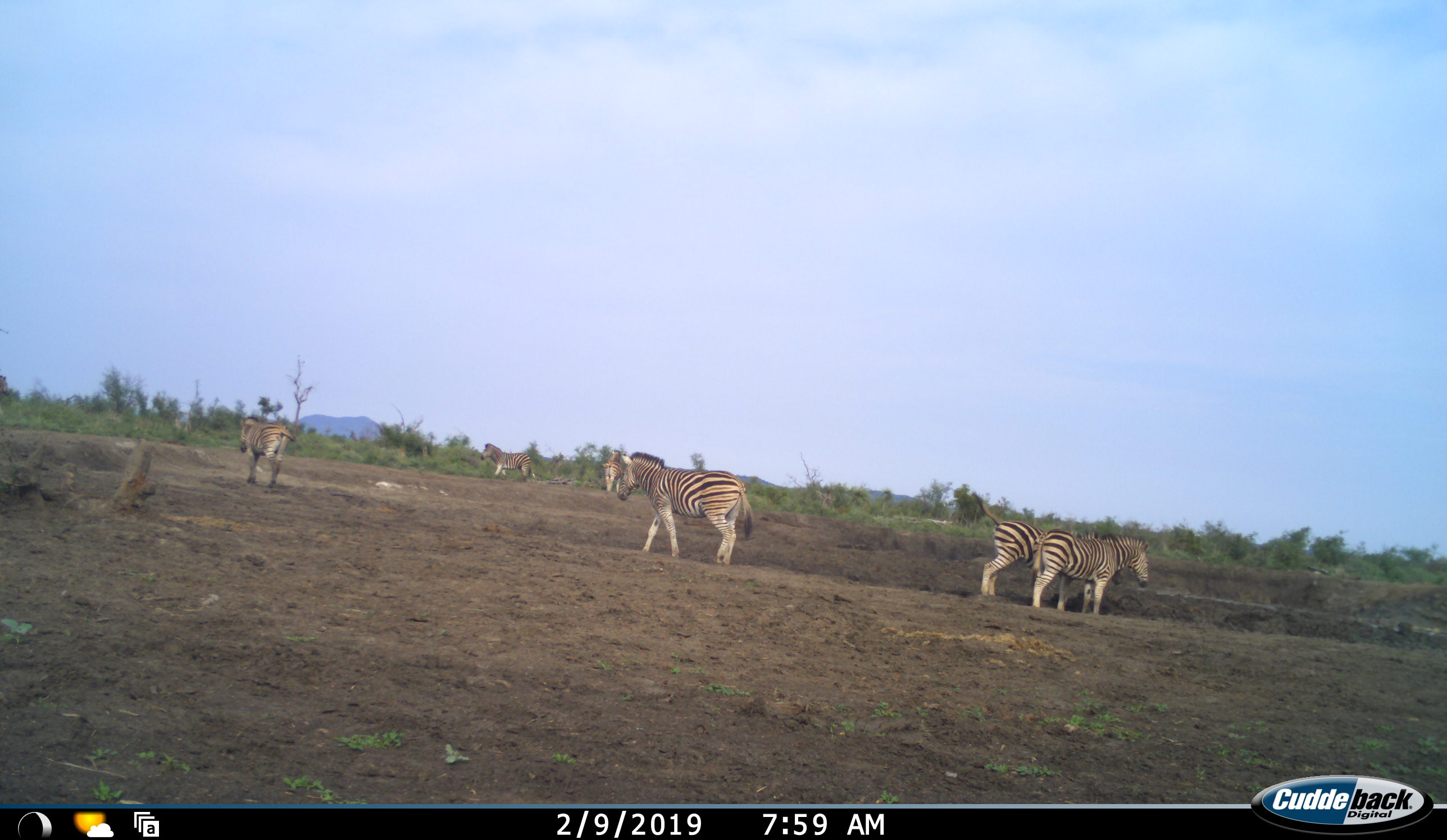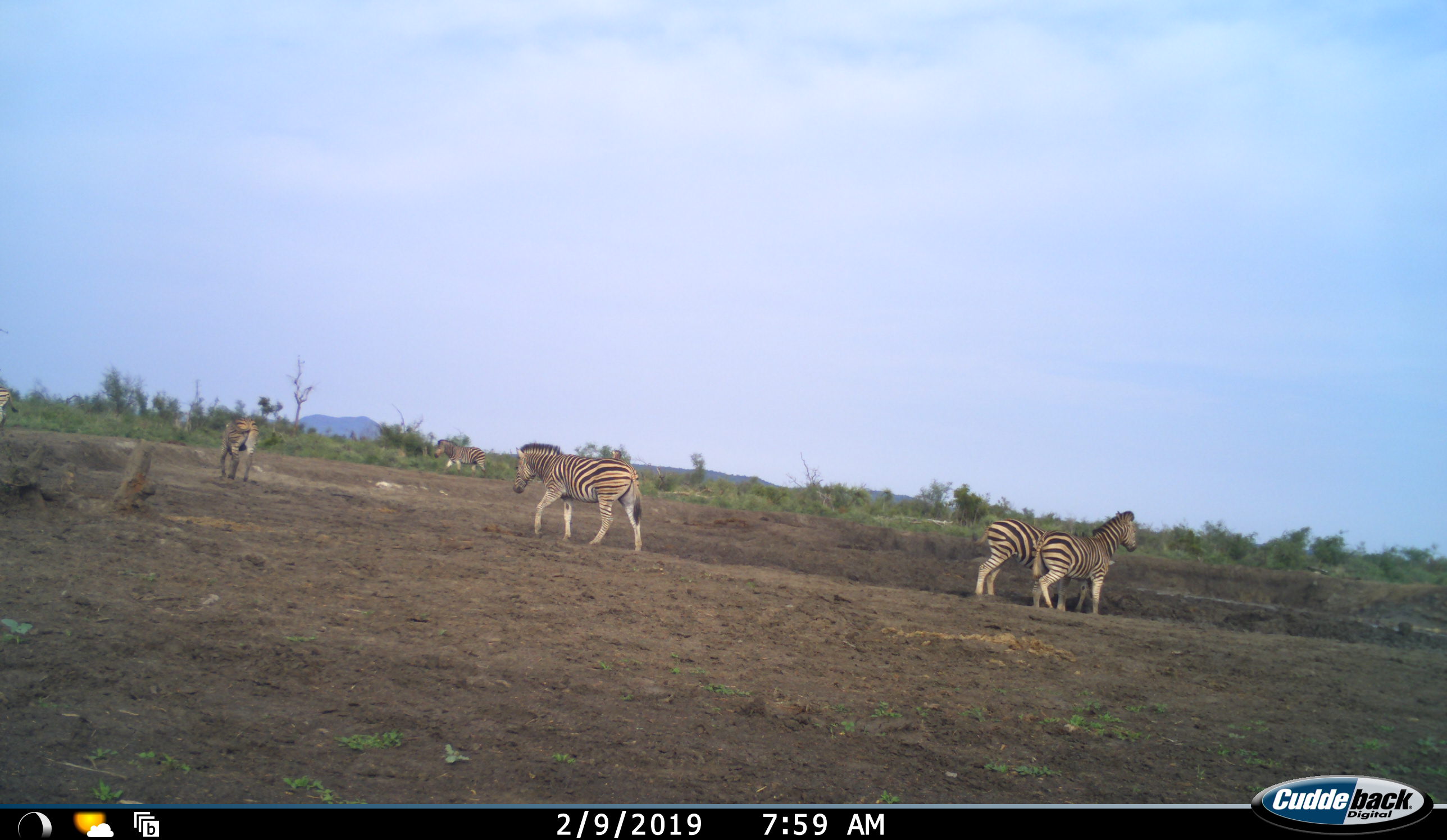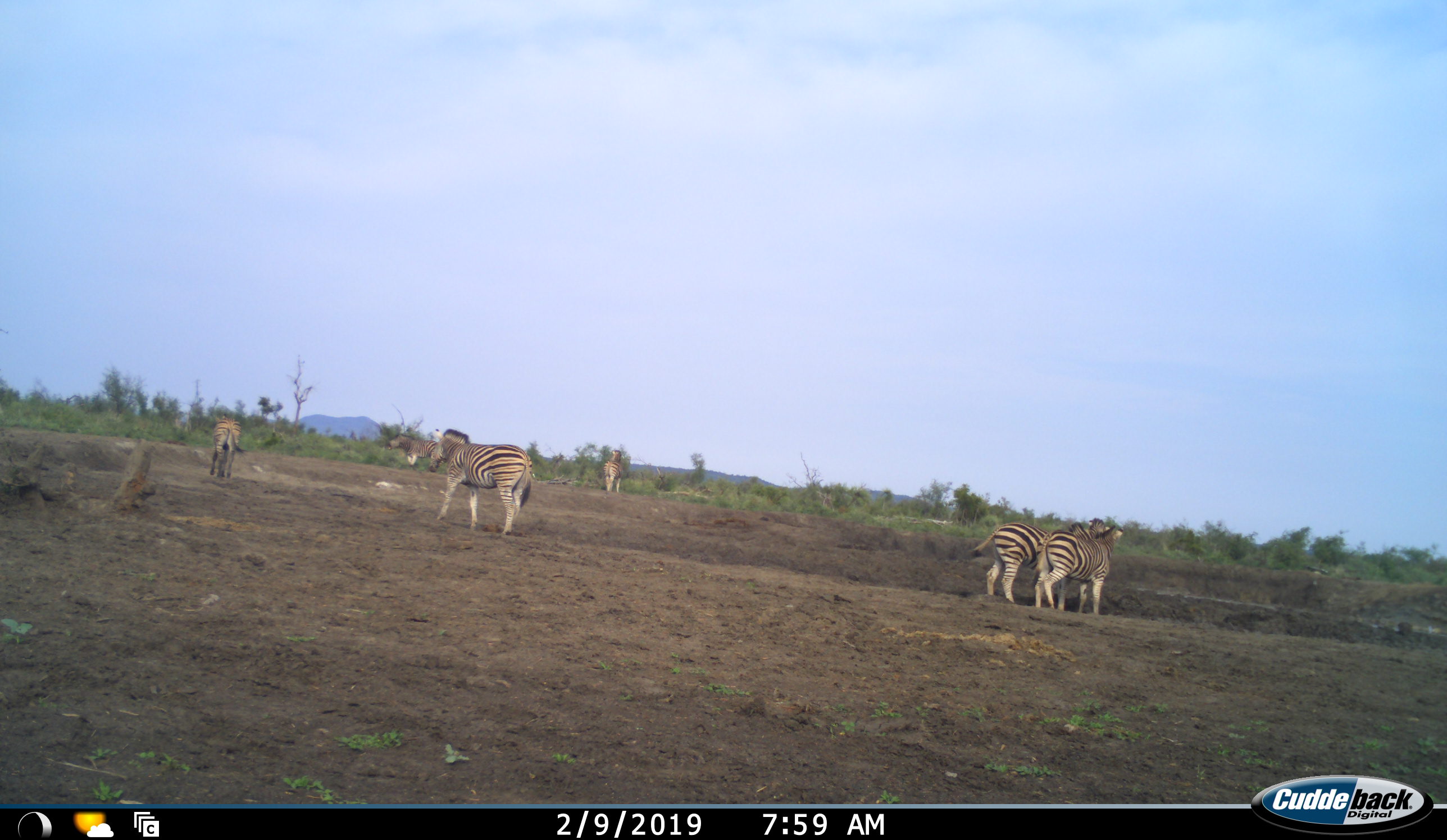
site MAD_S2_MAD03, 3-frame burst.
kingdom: Animalia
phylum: Chordata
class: Mammalia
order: Perissodactyla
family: Equidae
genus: Equus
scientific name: Equus quagga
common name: plains zebra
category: zebraplains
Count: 7.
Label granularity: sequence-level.